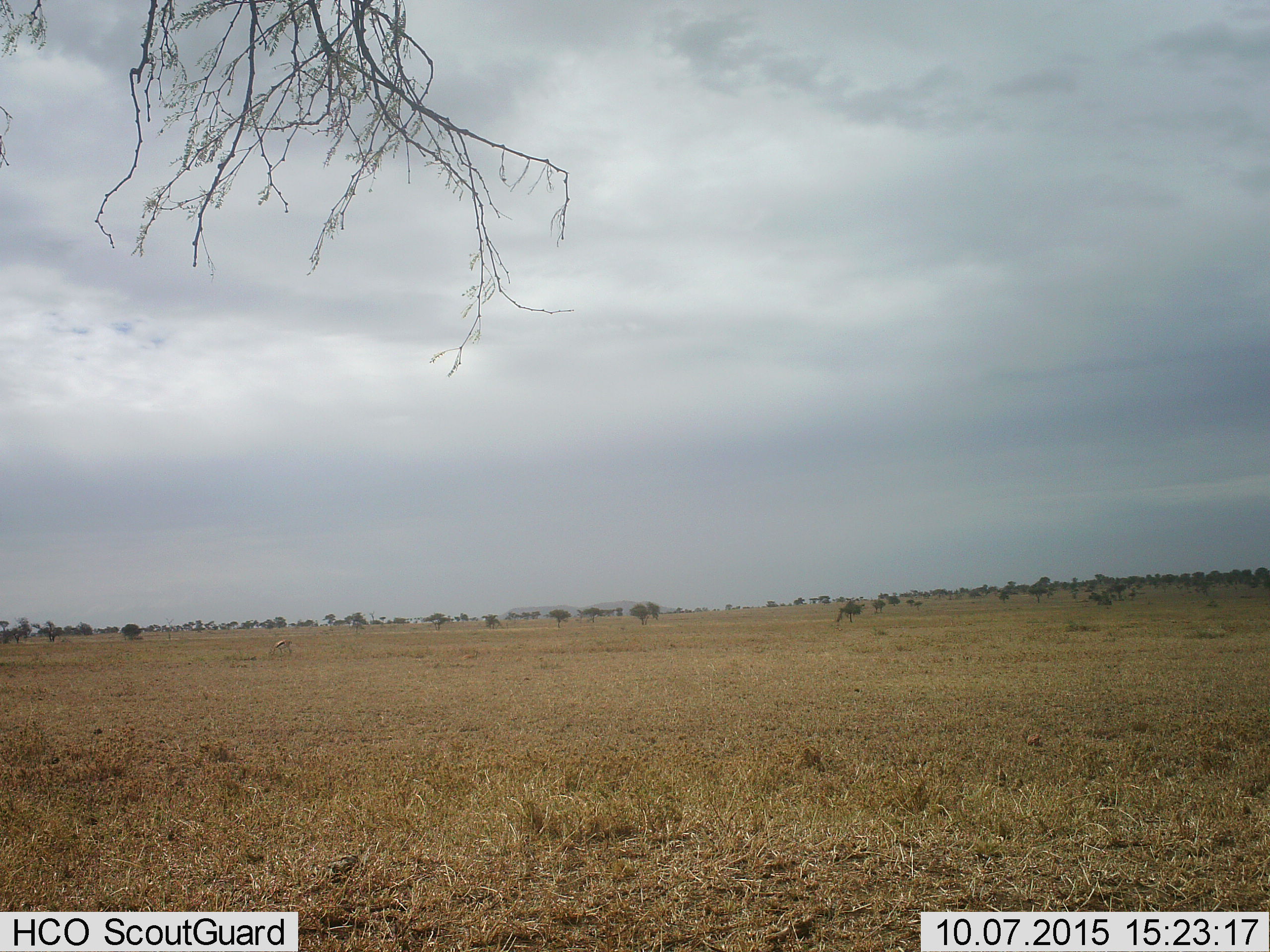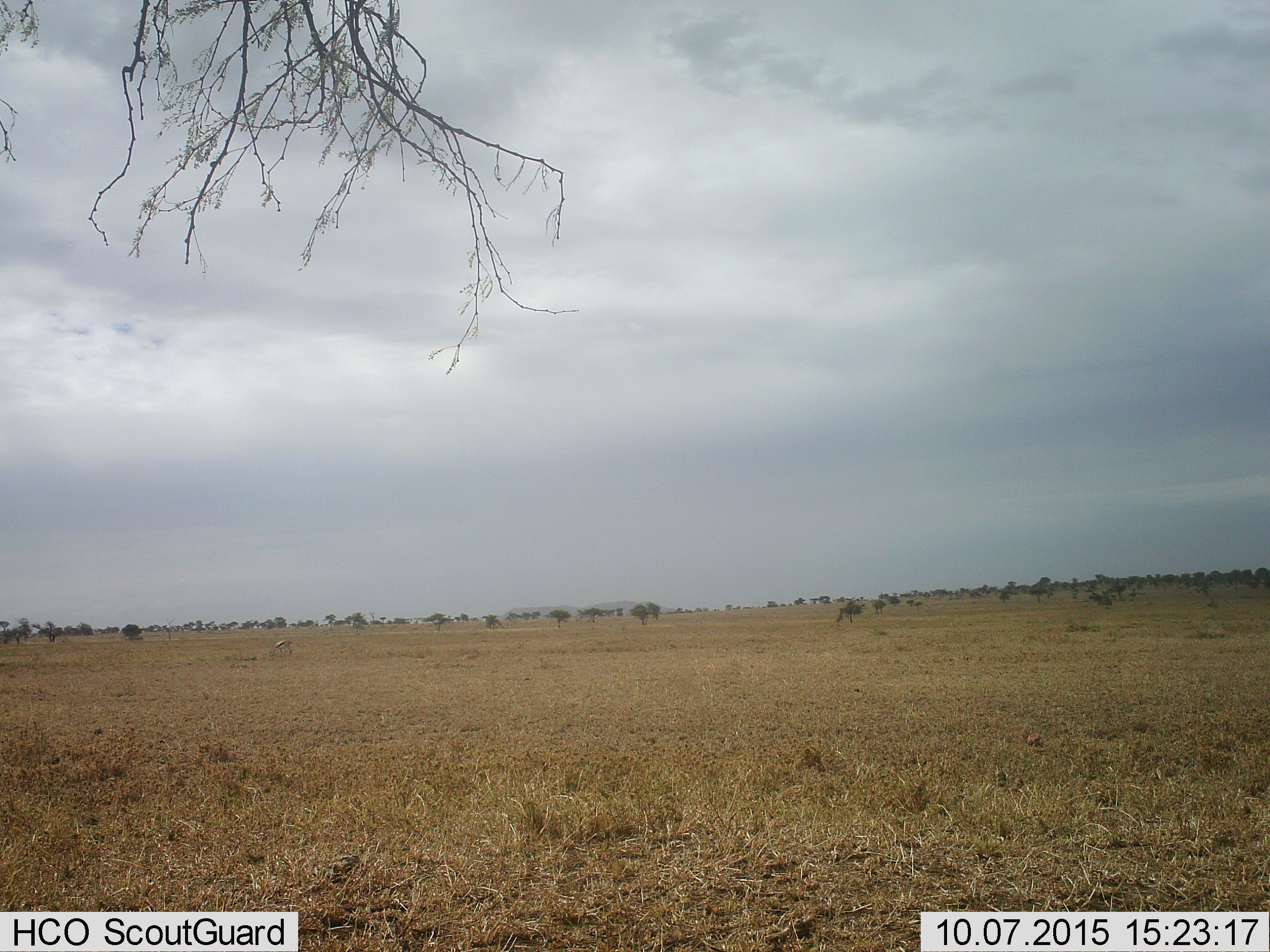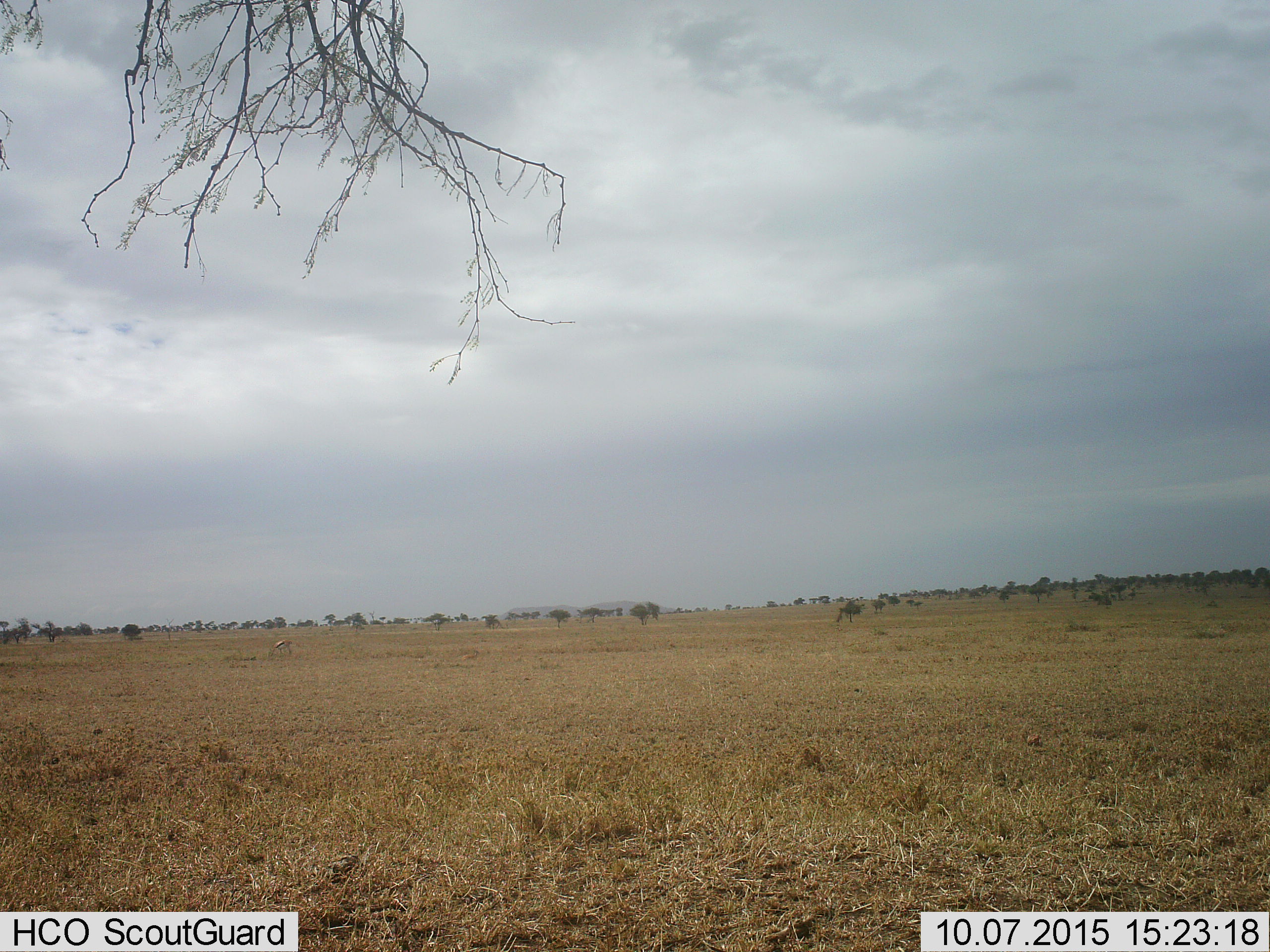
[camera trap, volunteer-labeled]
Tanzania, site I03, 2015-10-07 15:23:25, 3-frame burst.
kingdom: Animalia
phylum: Chordata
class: Mammalia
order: Artiodactyla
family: Bovidae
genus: Eudorcas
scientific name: Eudorcas thomsonii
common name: thomson's gazelle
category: gazellethomsons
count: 1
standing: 0%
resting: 0%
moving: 0%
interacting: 0%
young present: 0%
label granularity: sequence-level